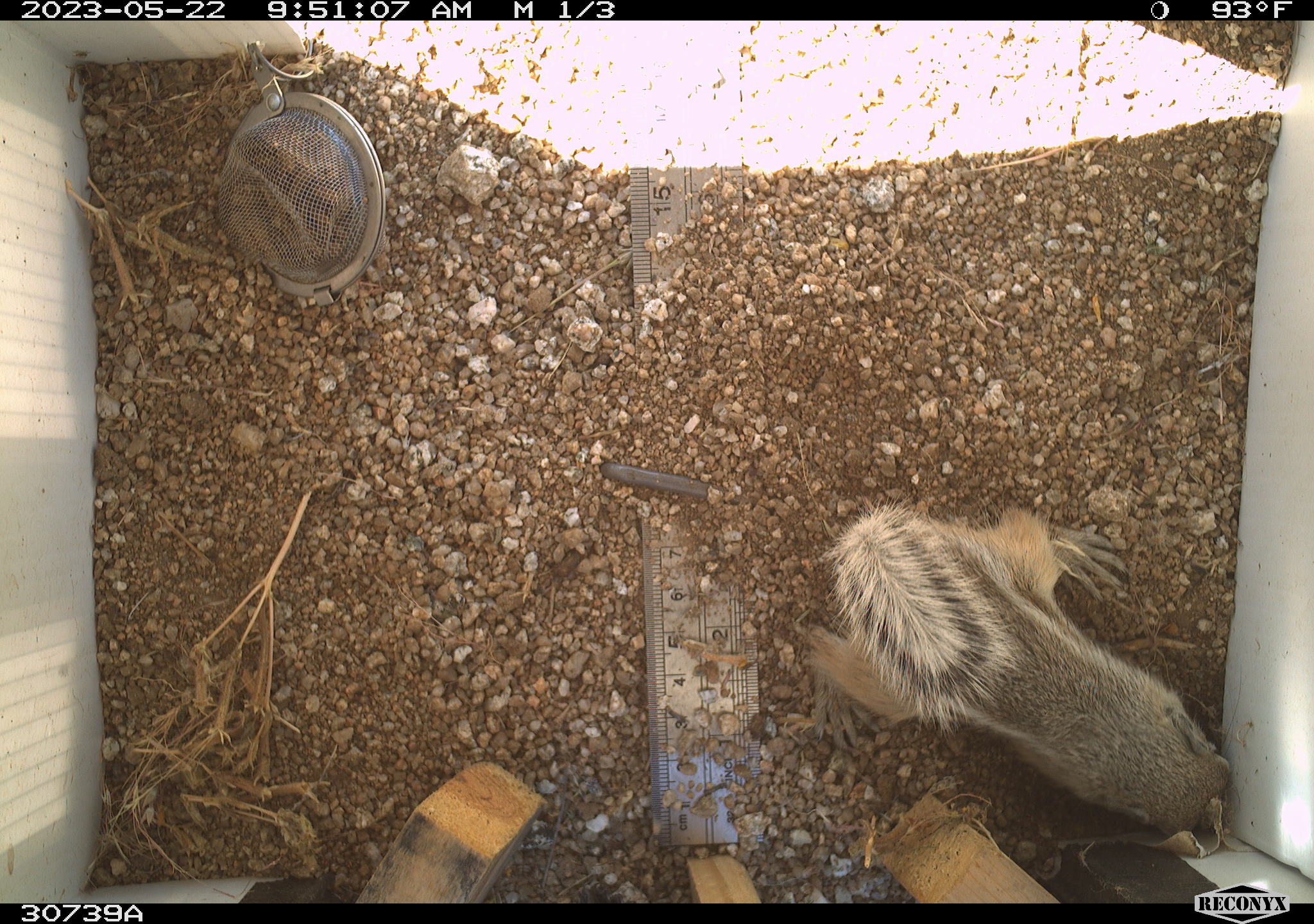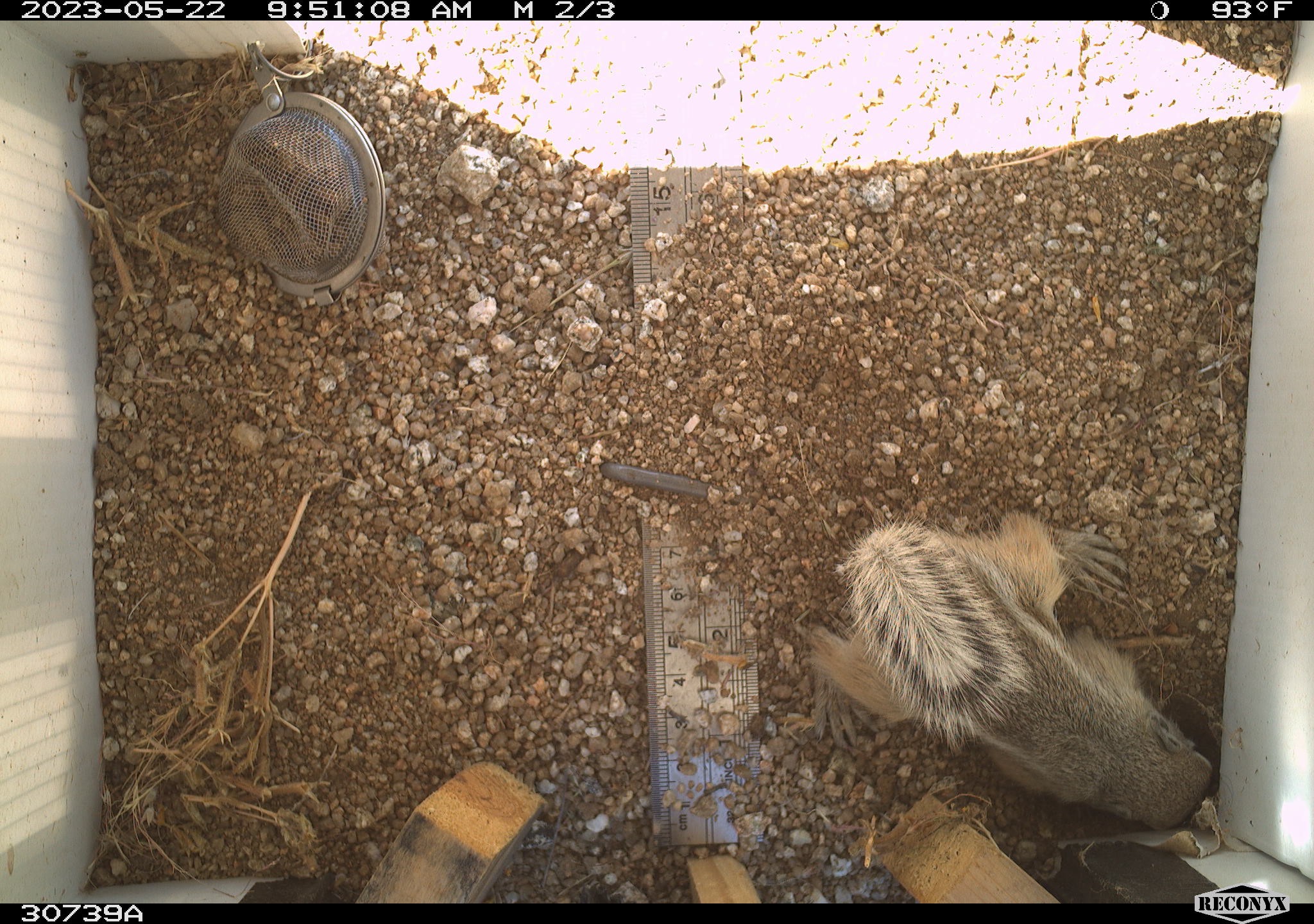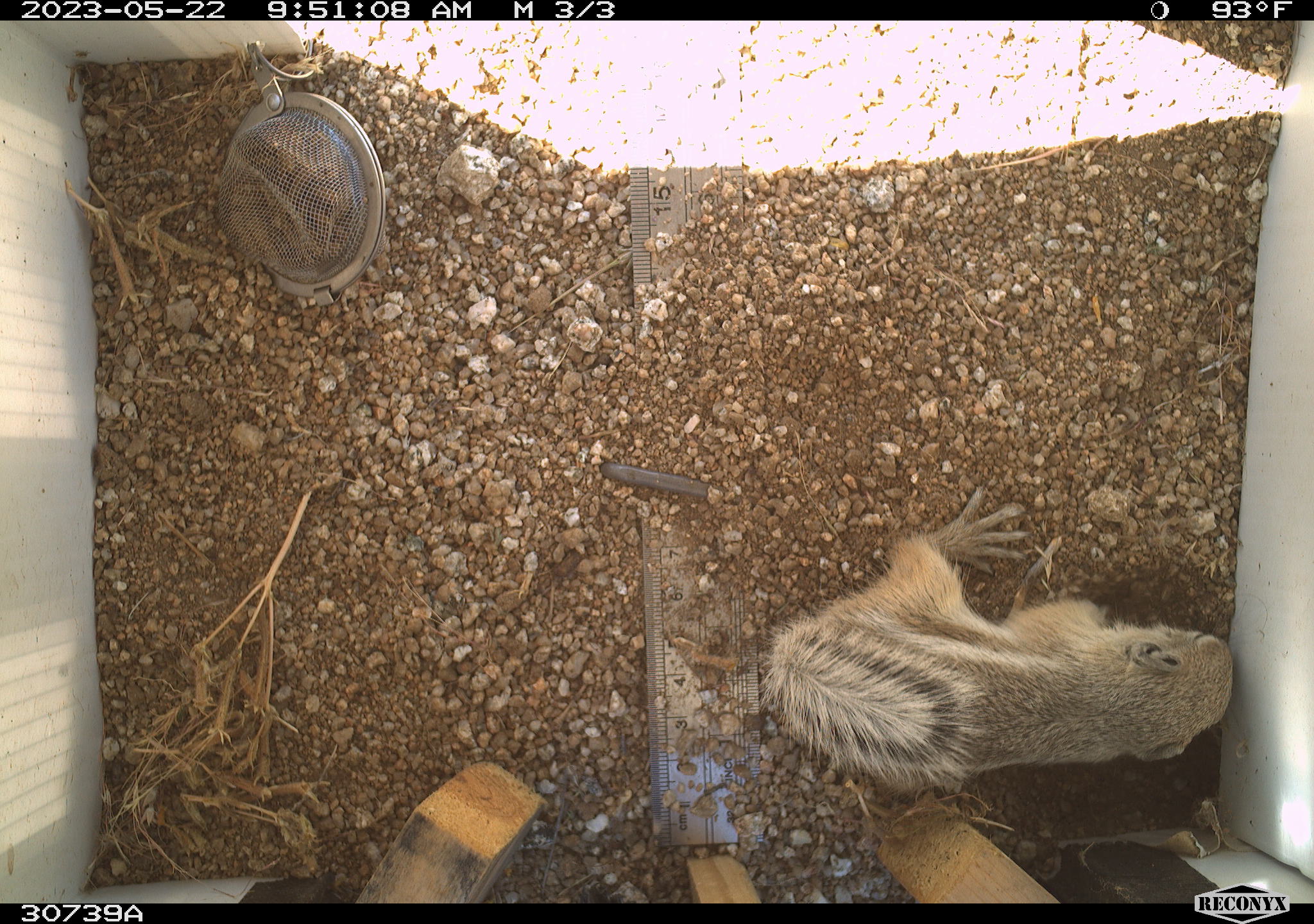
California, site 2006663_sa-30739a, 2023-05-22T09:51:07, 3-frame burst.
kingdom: Animalia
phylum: Chordata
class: Mammalia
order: Rodentia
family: Sciuridae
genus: Ammospermophilus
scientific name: Ammospermophilus leucurus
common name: white-tailed antelope squirrel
White-tailed antelope squirrel (Ammospermophilus leucurus).